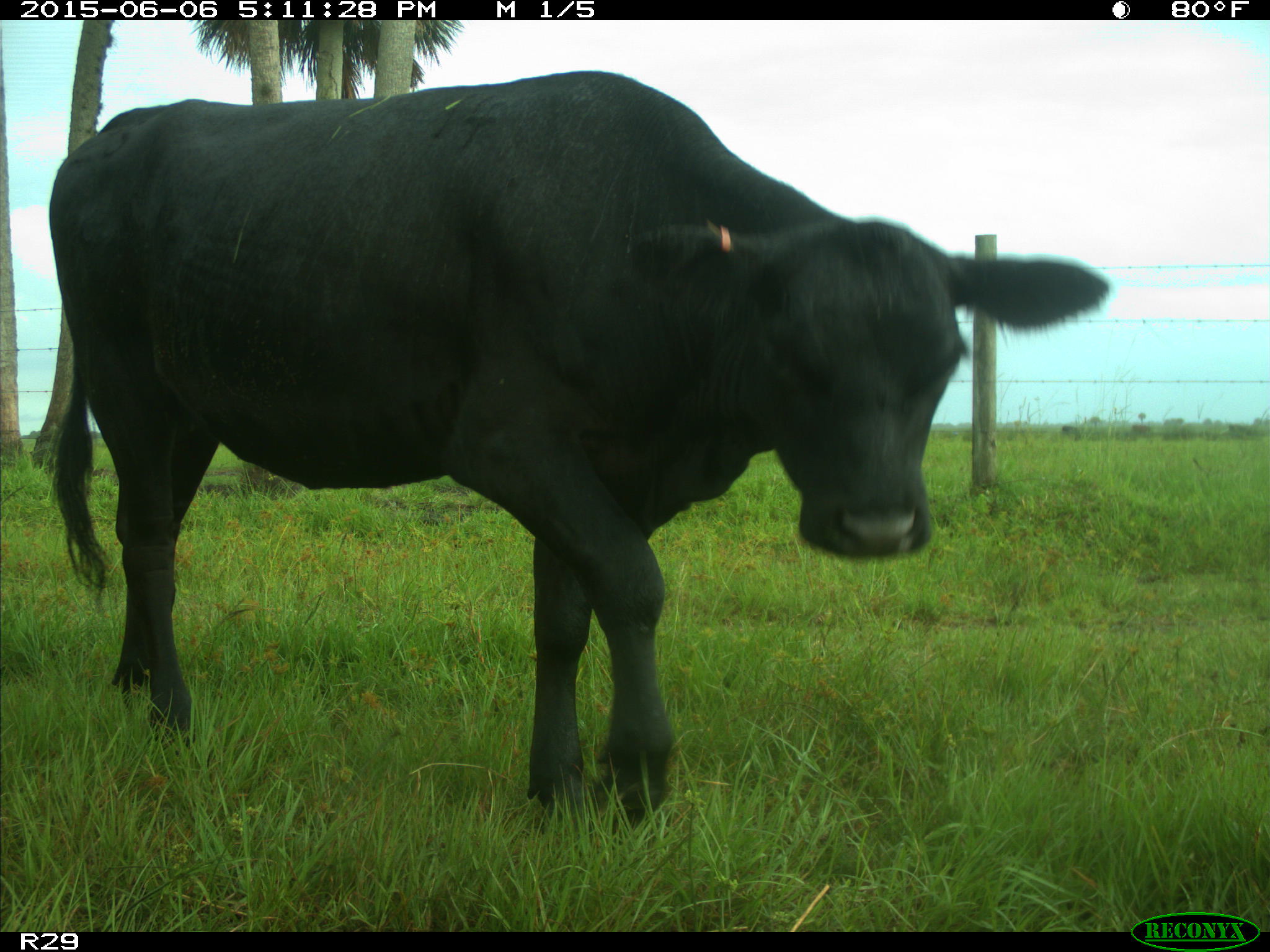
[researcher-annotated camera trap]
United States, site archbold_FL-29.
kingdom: Animalia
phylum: Chordata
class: Mammalia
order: Artiodactyla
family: Bovidae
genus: Bos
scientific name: Bos taurus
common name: domestic cow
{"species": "Bos taurus (domestic cow)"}